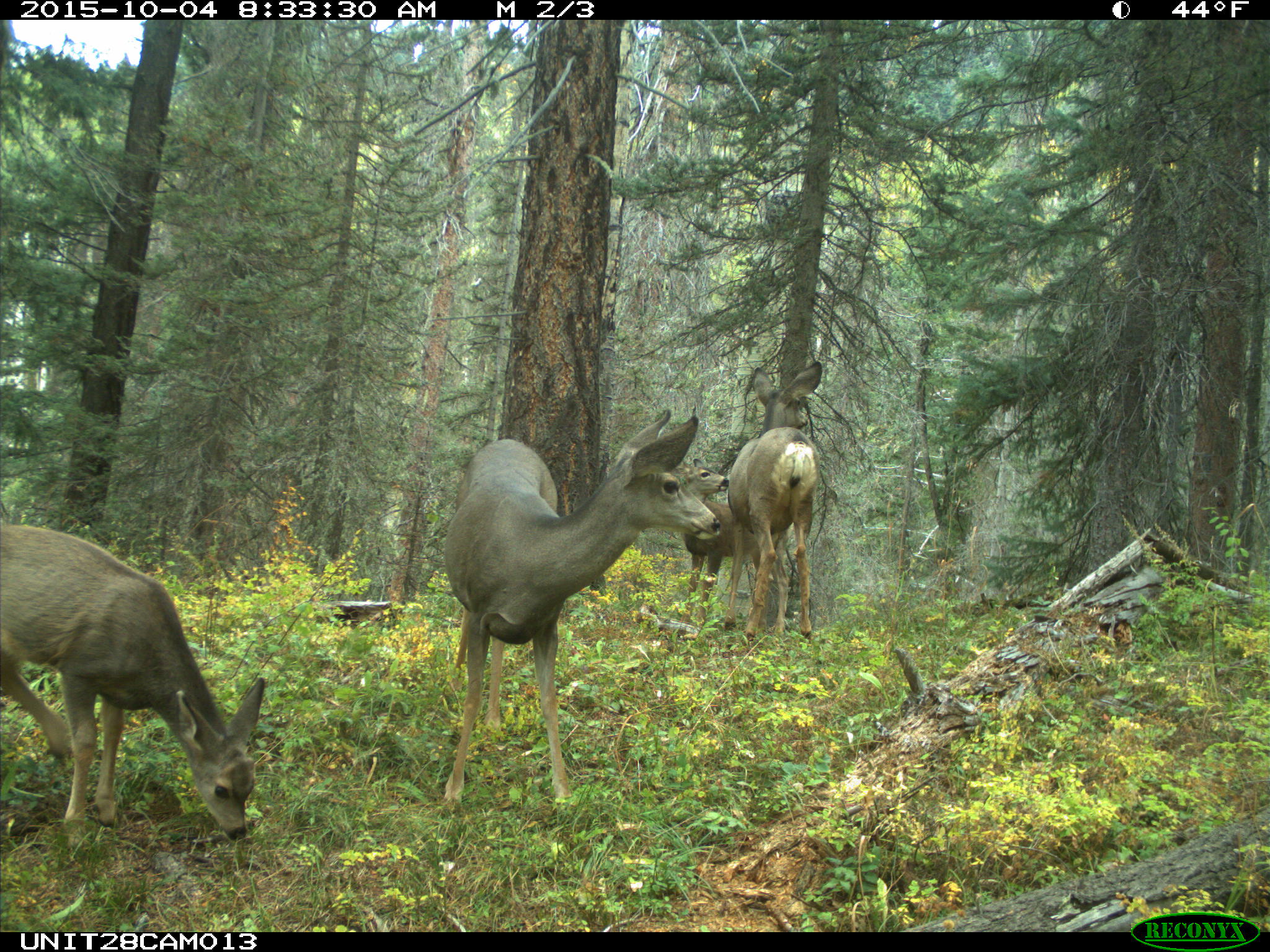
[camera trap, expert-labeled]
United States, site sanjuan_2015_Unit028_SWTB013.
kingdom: Animalia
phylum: Chordata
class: Mammalia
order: Artiodactyla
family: Cervidae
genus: Odocoileus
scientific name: Odocoileus hemionus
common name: mule deer